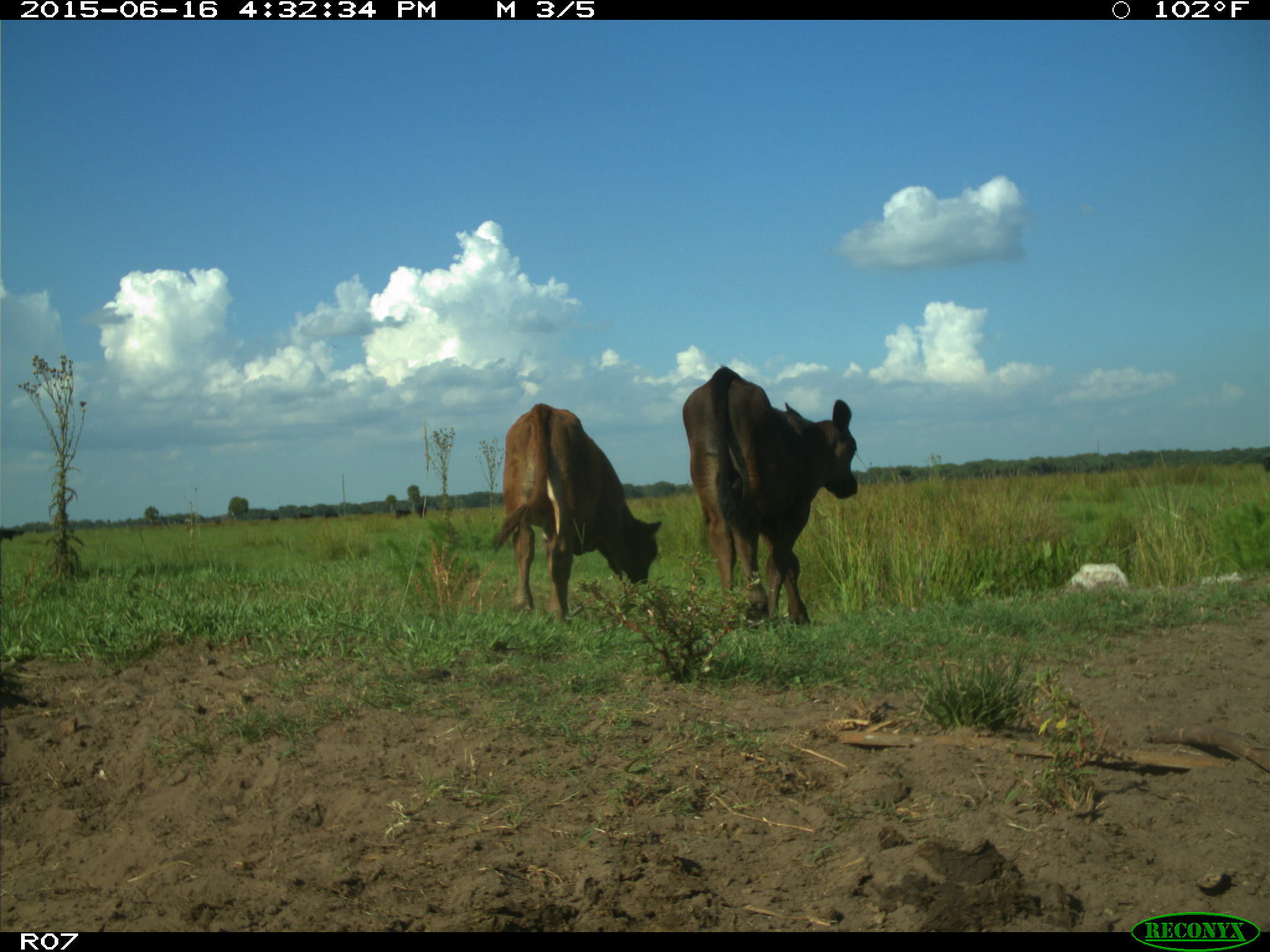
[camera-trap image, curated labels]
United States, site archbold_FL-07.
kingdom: Animalia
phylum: Chordata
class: Mammalia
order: Artiodactyla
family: Bovidae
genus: Bos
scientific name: Bos taurus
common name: domestic cow